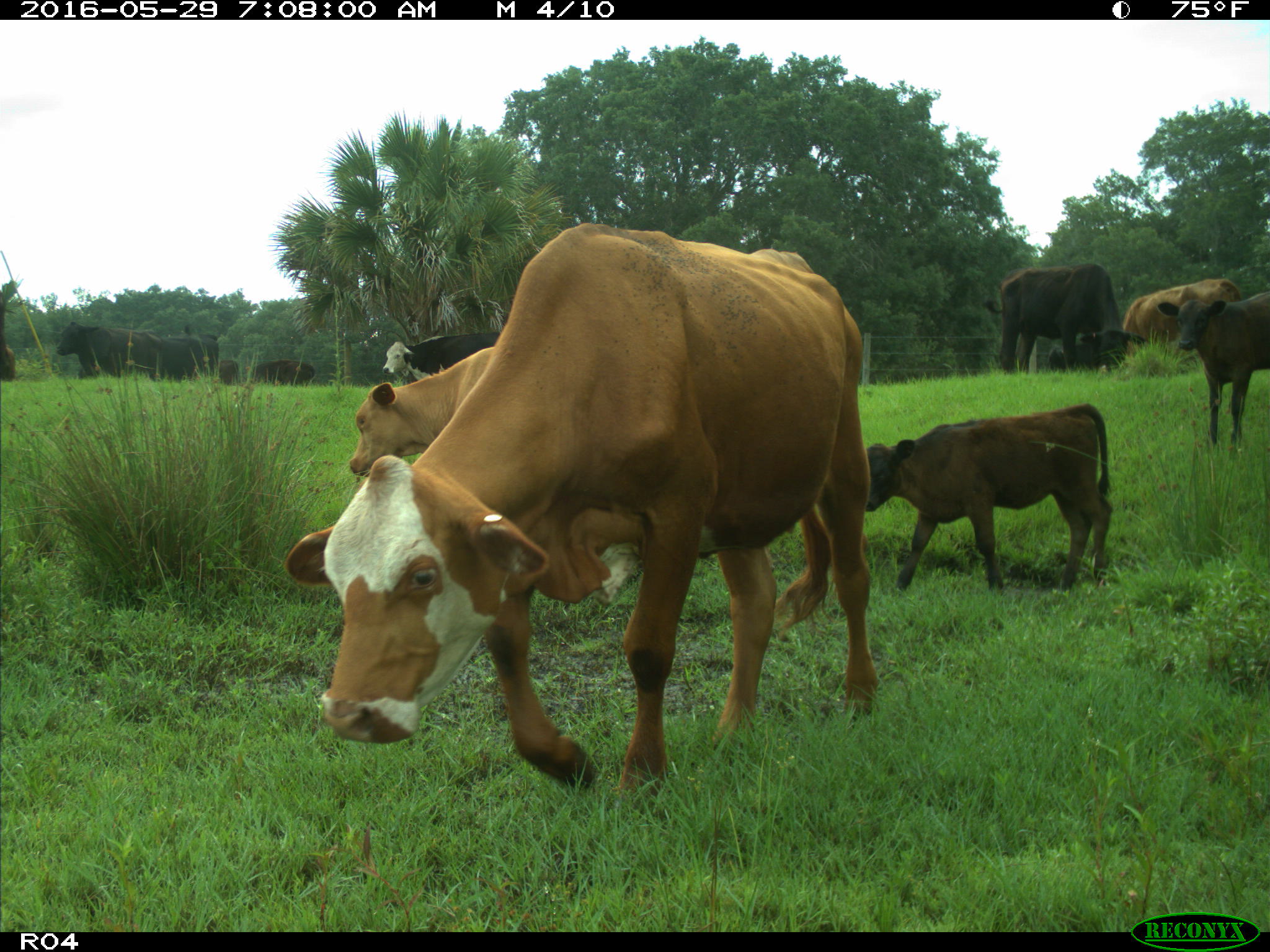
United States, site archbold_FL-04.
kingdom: Animalia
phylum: Chordata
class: Mammalia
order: Artiodactyla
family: Bovidae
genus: Bos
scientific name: Bos taurus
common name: domestic cow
Bos taurus (domestic cow).